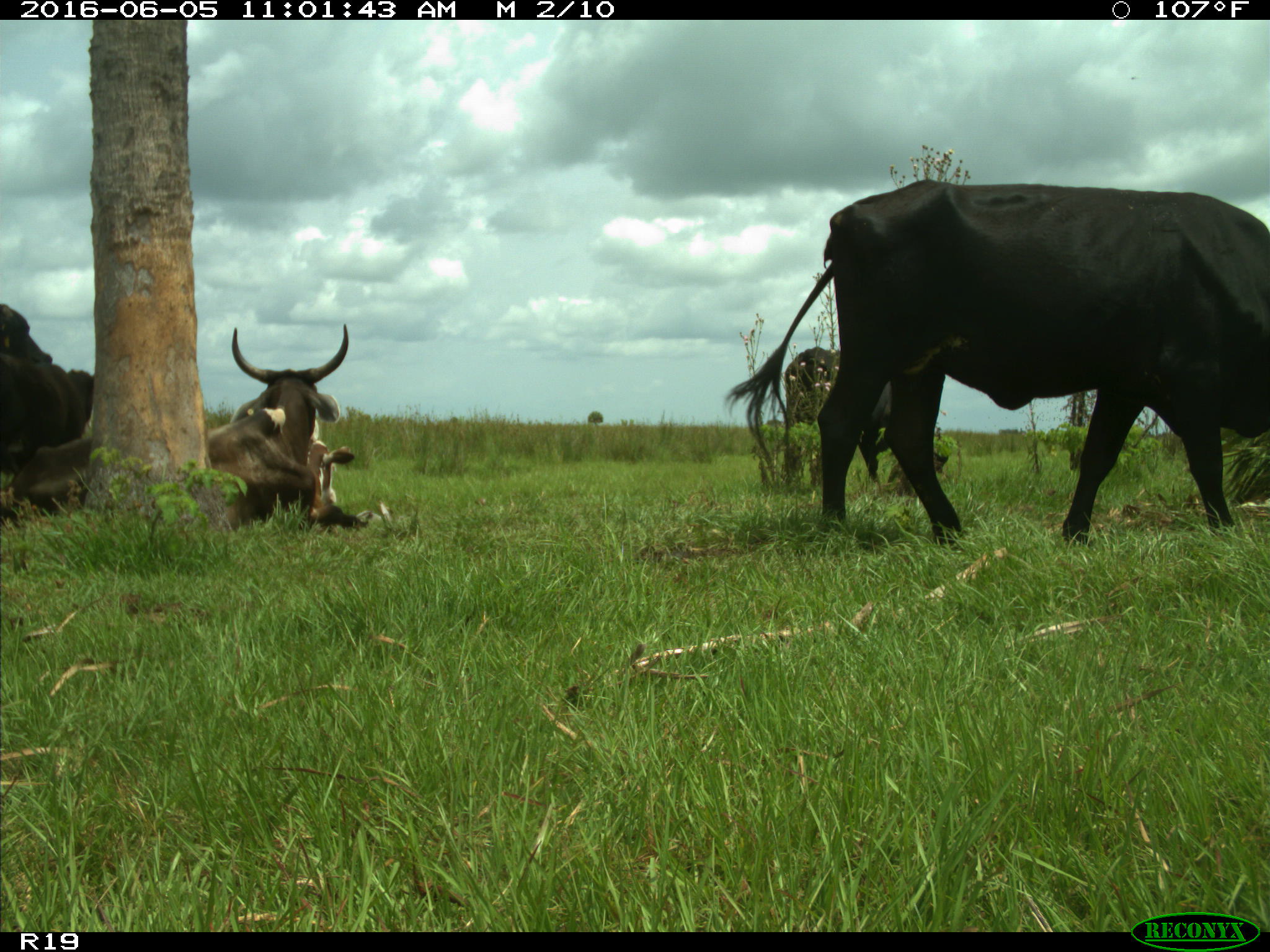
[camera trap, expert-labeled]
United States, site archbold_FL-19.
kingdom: Animalia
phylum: Chordata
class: Mammalia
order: Artiodactyla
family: Bovidae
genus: Bos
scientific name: Bos taurus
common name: domestic cow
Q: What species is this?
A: Bos taurus (domestic cow).